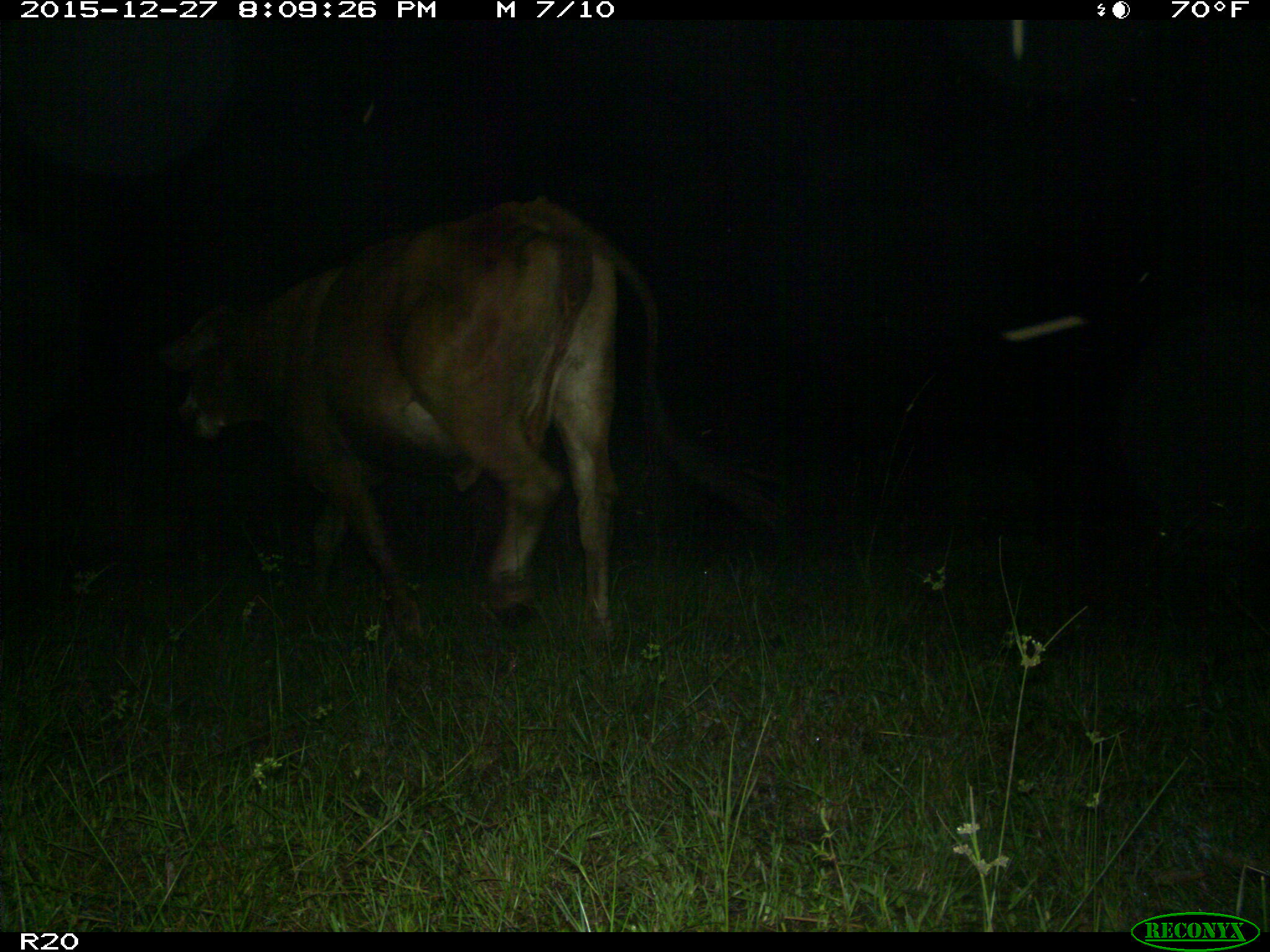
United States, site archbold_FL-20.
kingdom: Animalia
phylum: Chordata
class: Mammalia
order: Artiodactyla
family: Bovidae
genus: Bos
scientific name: Bos taurus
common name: domestic cow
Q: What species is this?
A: Bos taurus (domestic cow).